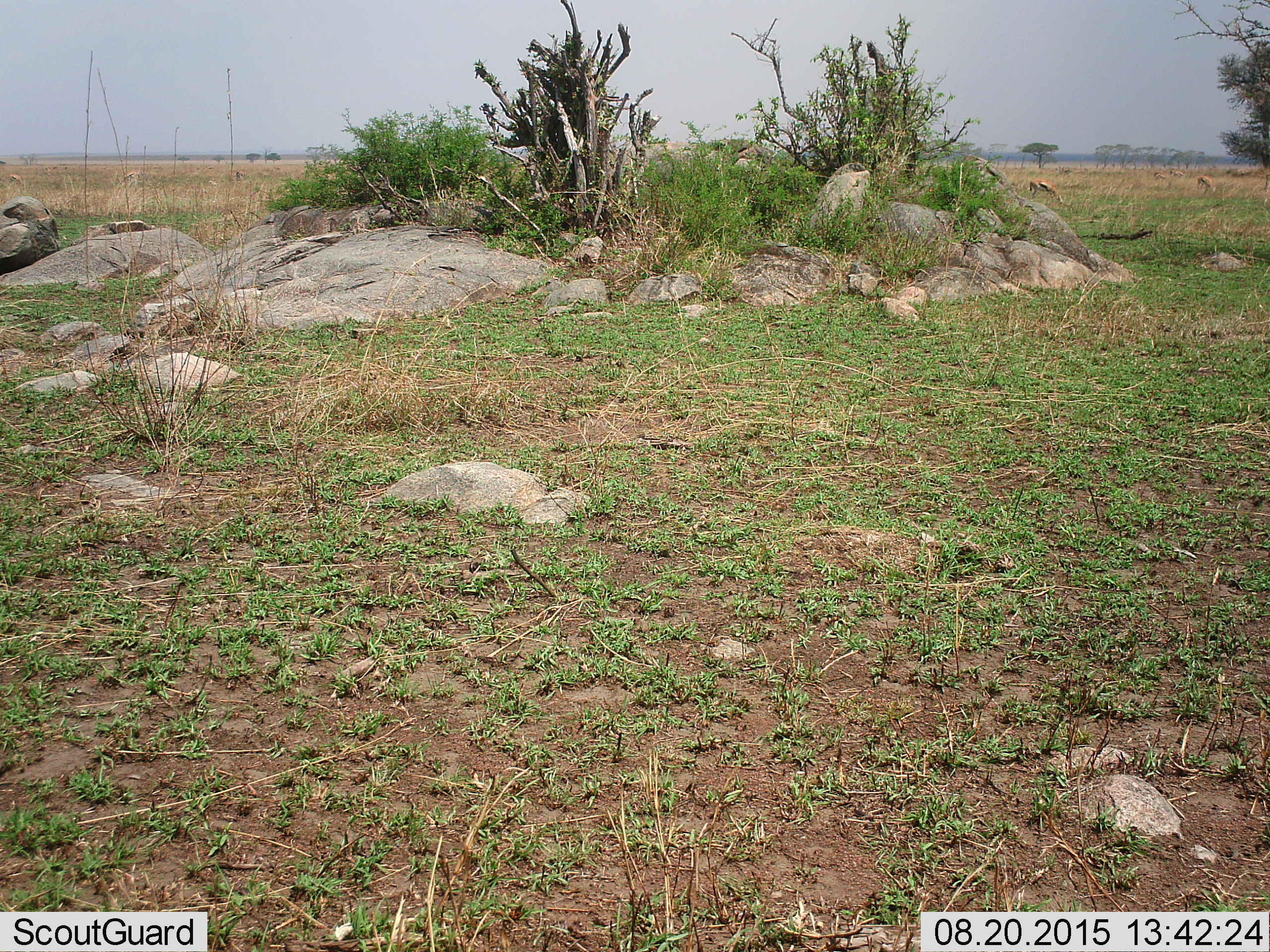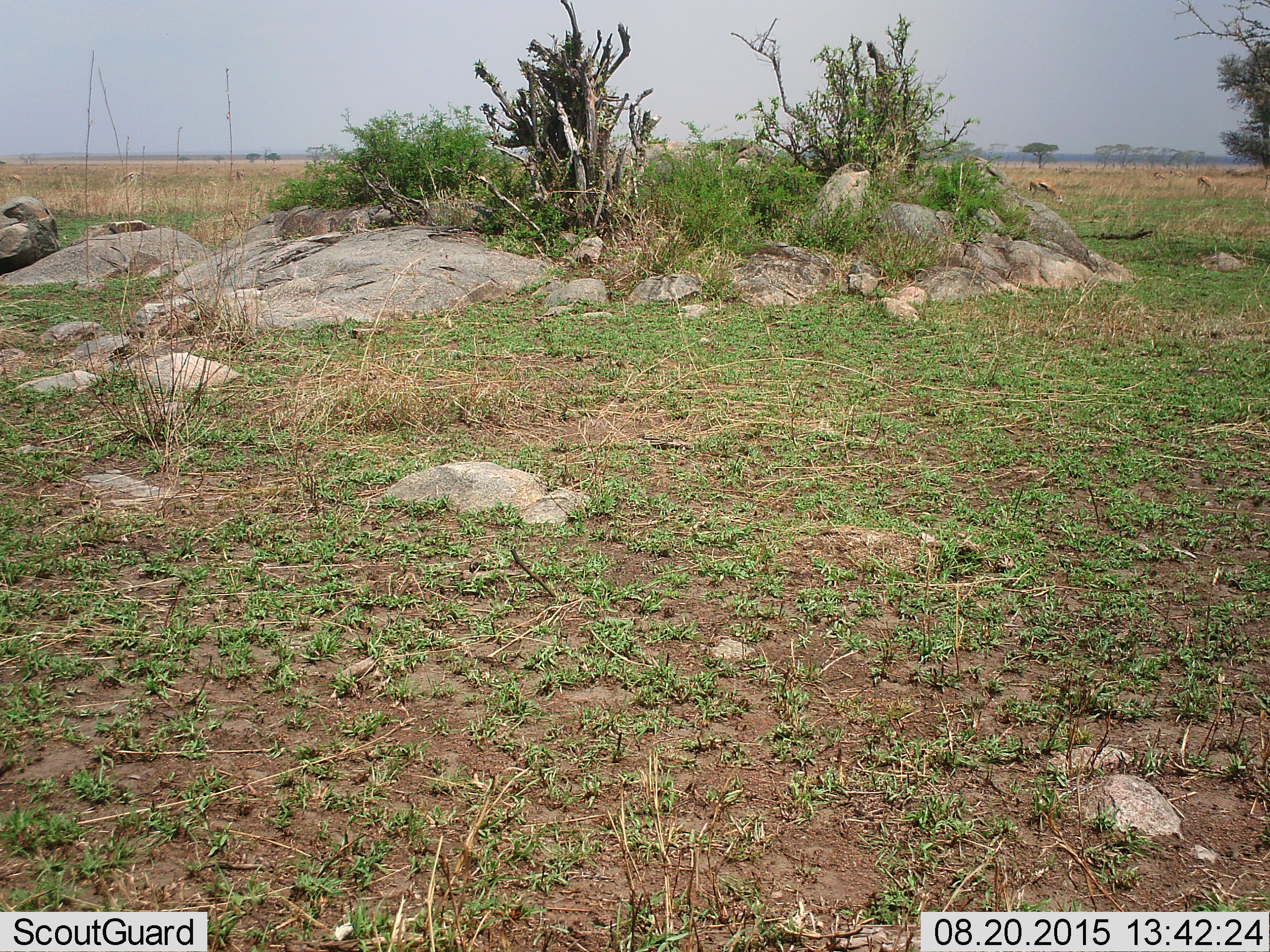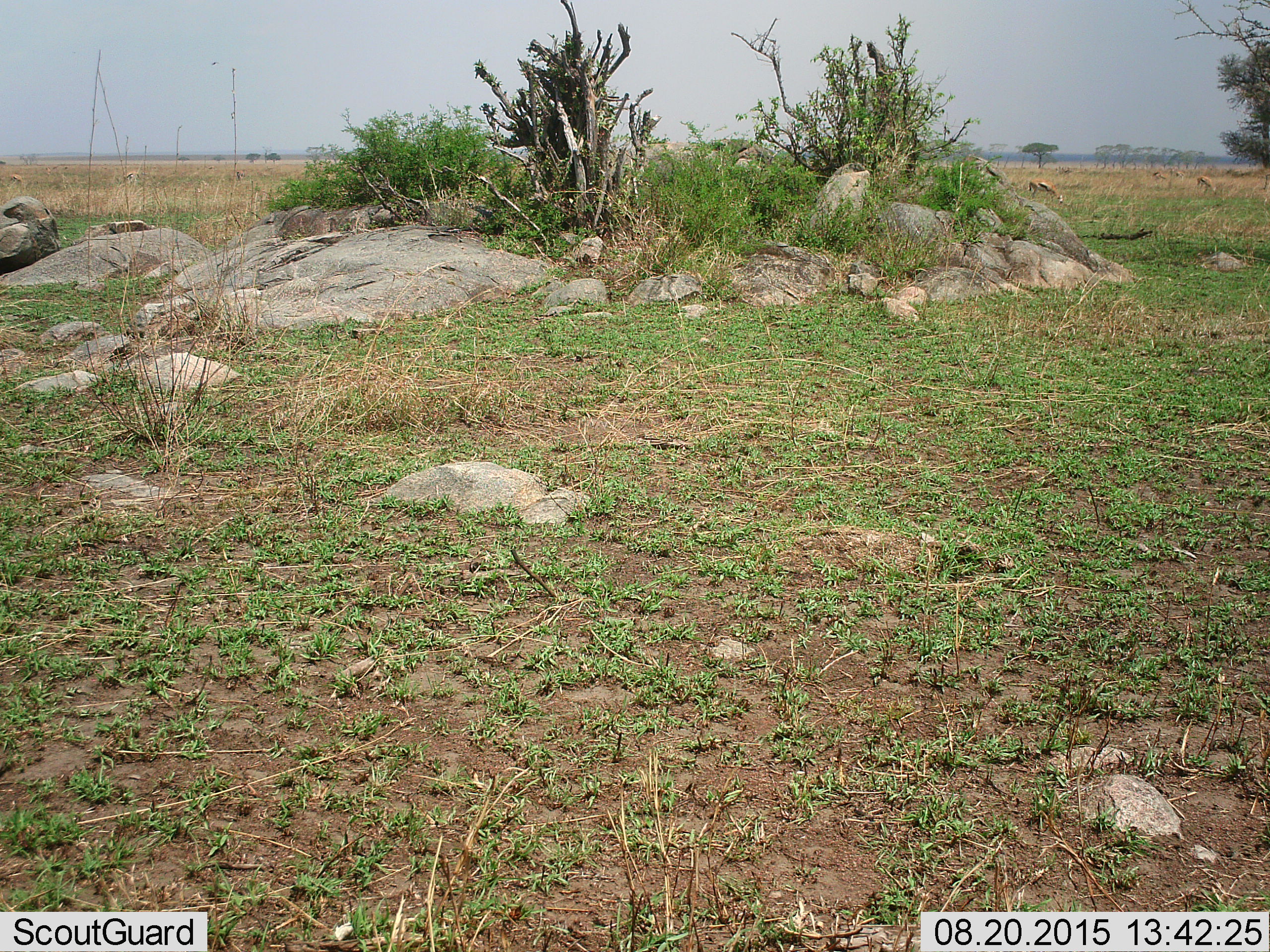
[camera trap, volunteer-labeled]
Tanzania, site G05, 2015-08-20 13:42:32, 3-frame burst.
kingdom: Animalia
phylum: Chordata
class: Mammalia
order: Artiodactyla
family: Bovidae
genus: Eudorcas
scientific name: Eudorcas thomsonii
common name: thomson's gazelle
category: gazellethomsons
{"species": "gazellethomsons (thomson's gazelle) (Eudorcas thomsonii)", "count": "7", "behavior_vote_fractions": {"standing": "25%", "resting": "0%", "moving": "0%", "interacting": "0%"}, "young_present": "0%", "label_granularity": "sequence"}